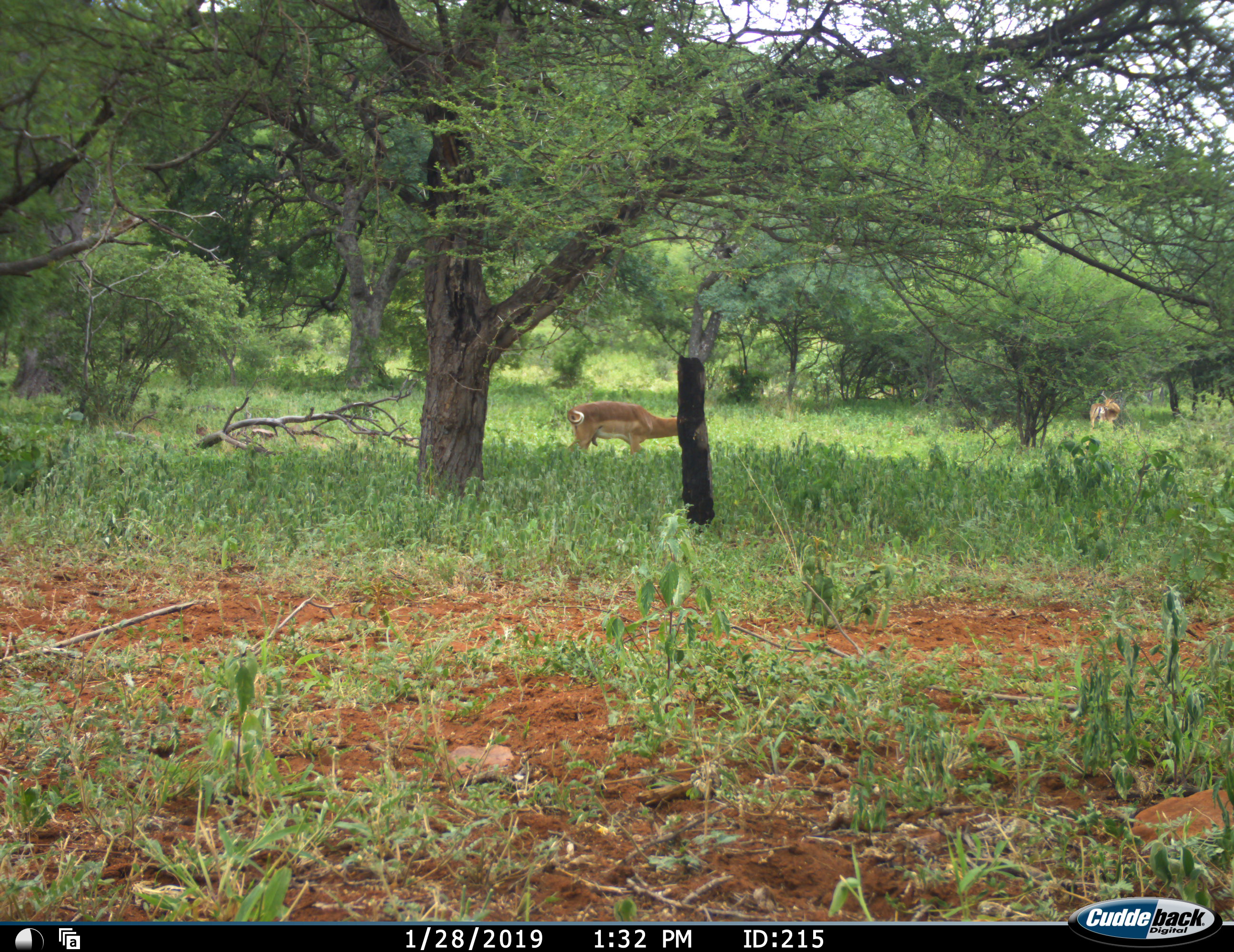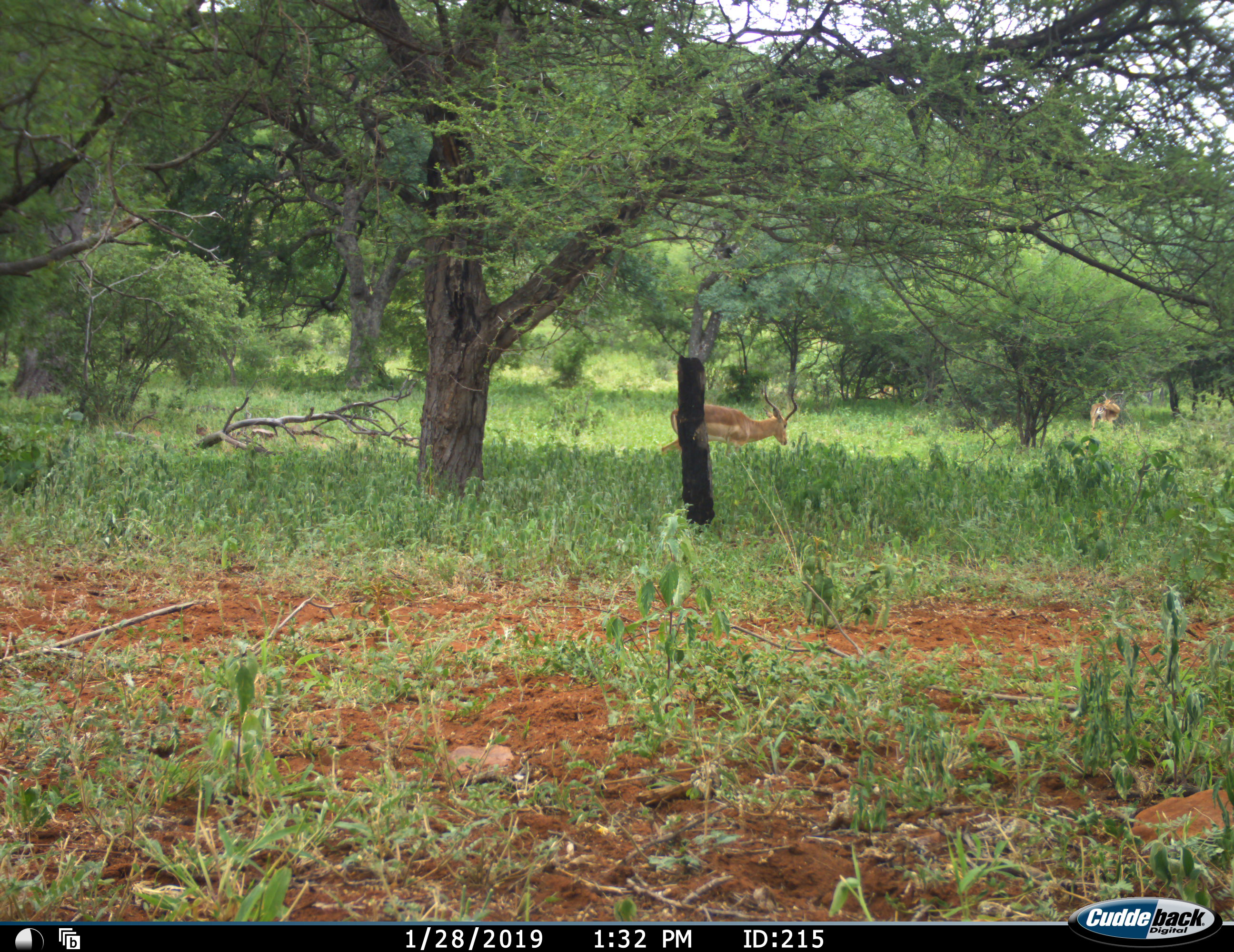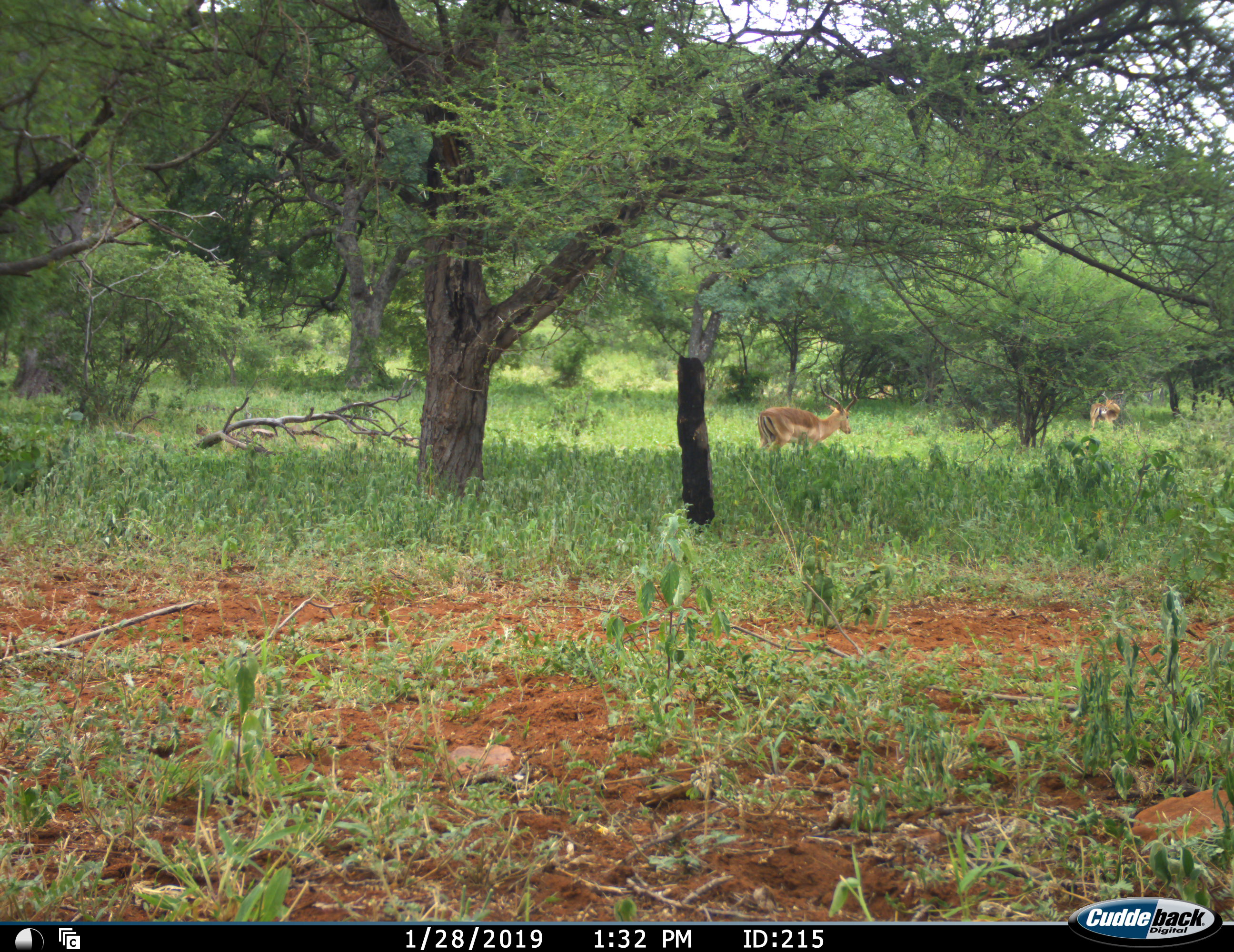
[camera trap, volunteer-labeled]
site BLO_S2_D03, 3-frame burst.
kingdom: Animalia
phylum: Chordata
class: Mammalia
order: Artiodactyla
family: Bovidae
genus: Aepyceros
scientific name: Aepyceros melampus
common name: impala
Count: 2.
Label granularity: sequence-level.